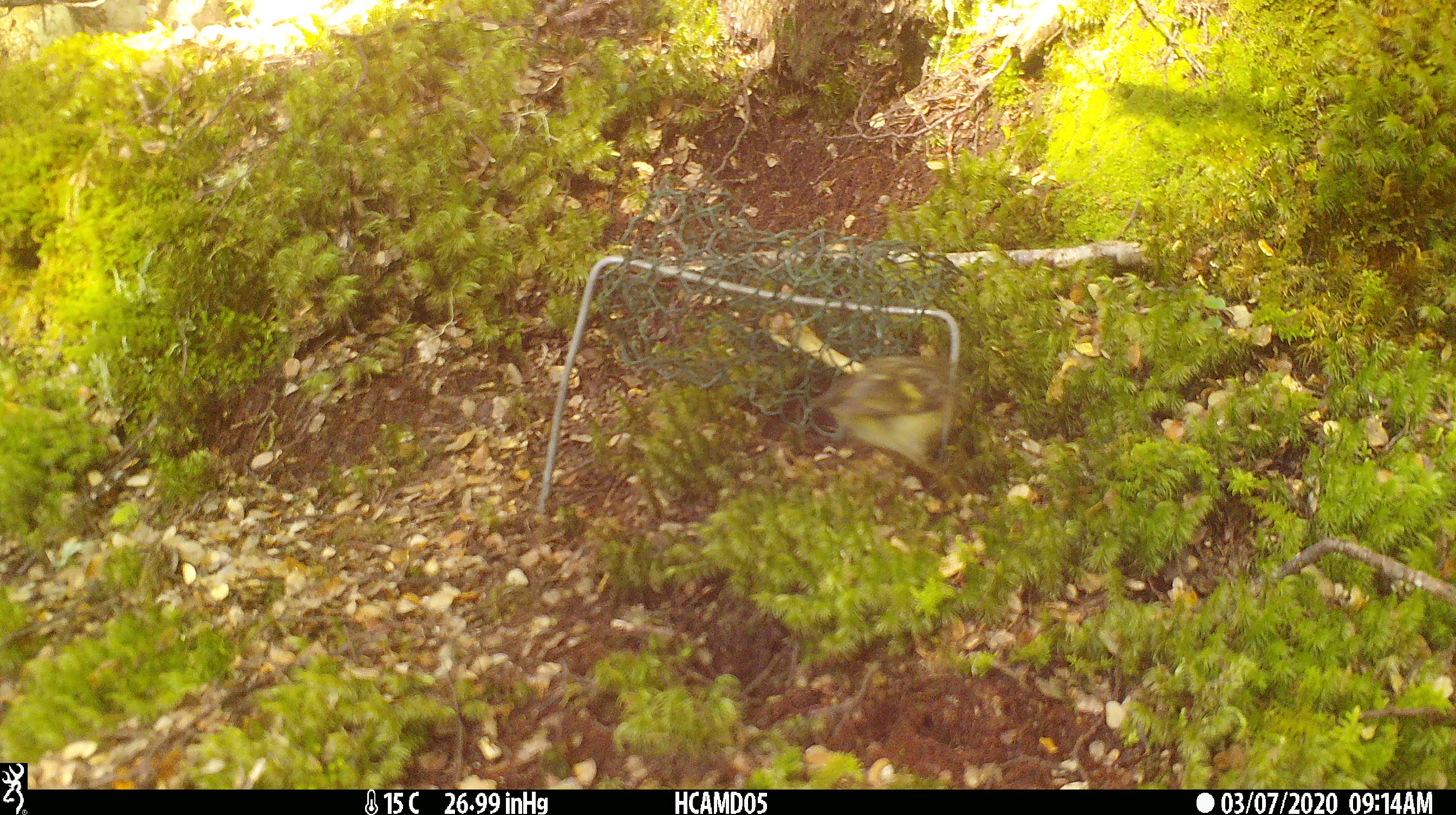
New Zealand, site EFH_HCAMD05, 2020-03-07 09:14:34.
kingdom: Animalia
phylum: Chordata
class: Aves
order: Passeriformes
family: Acanthisittidae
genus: Acanthisitta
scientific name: Acanthisitta chloris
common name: rifleman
Rifleman (Acanthisitta chloris).